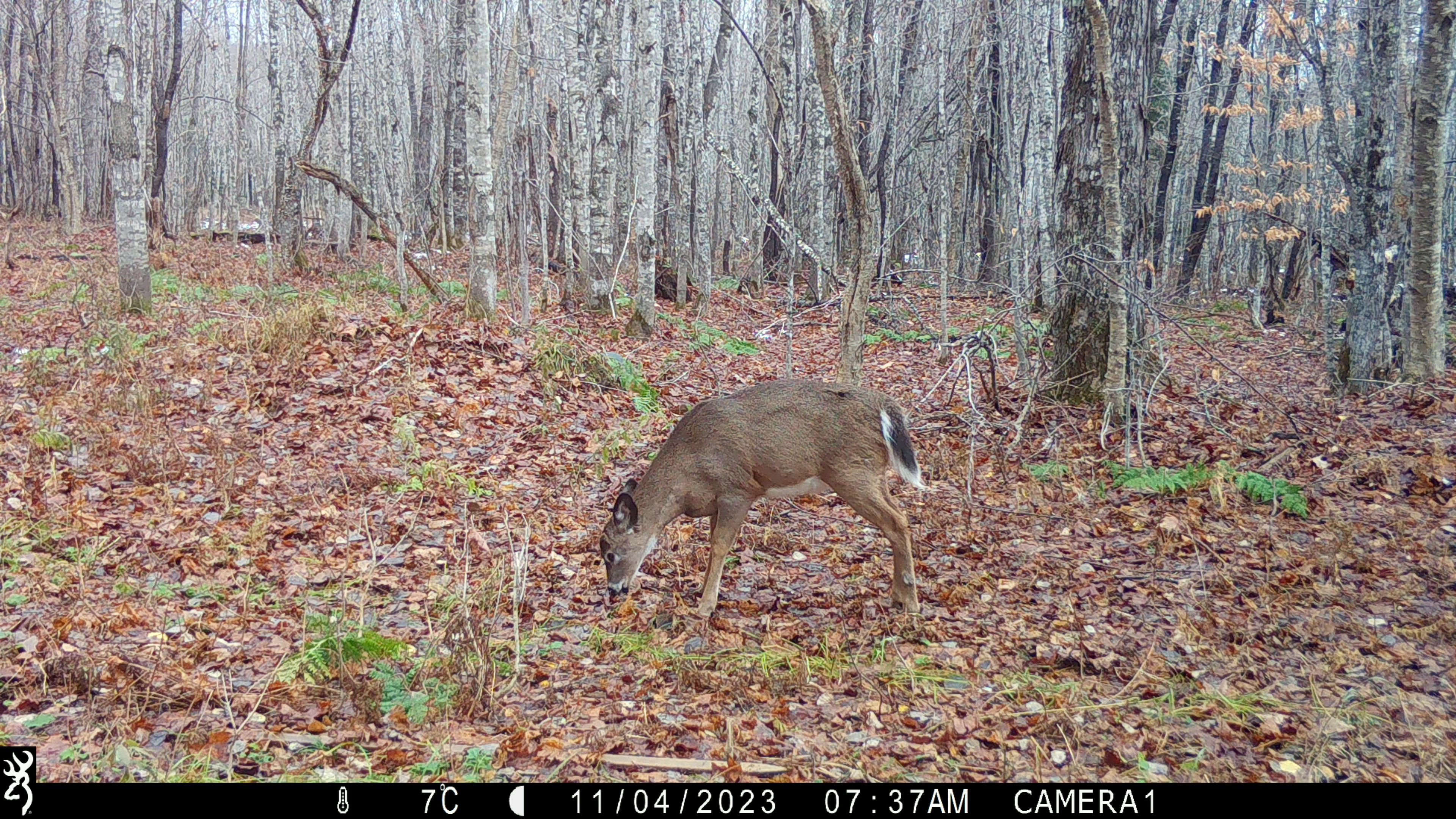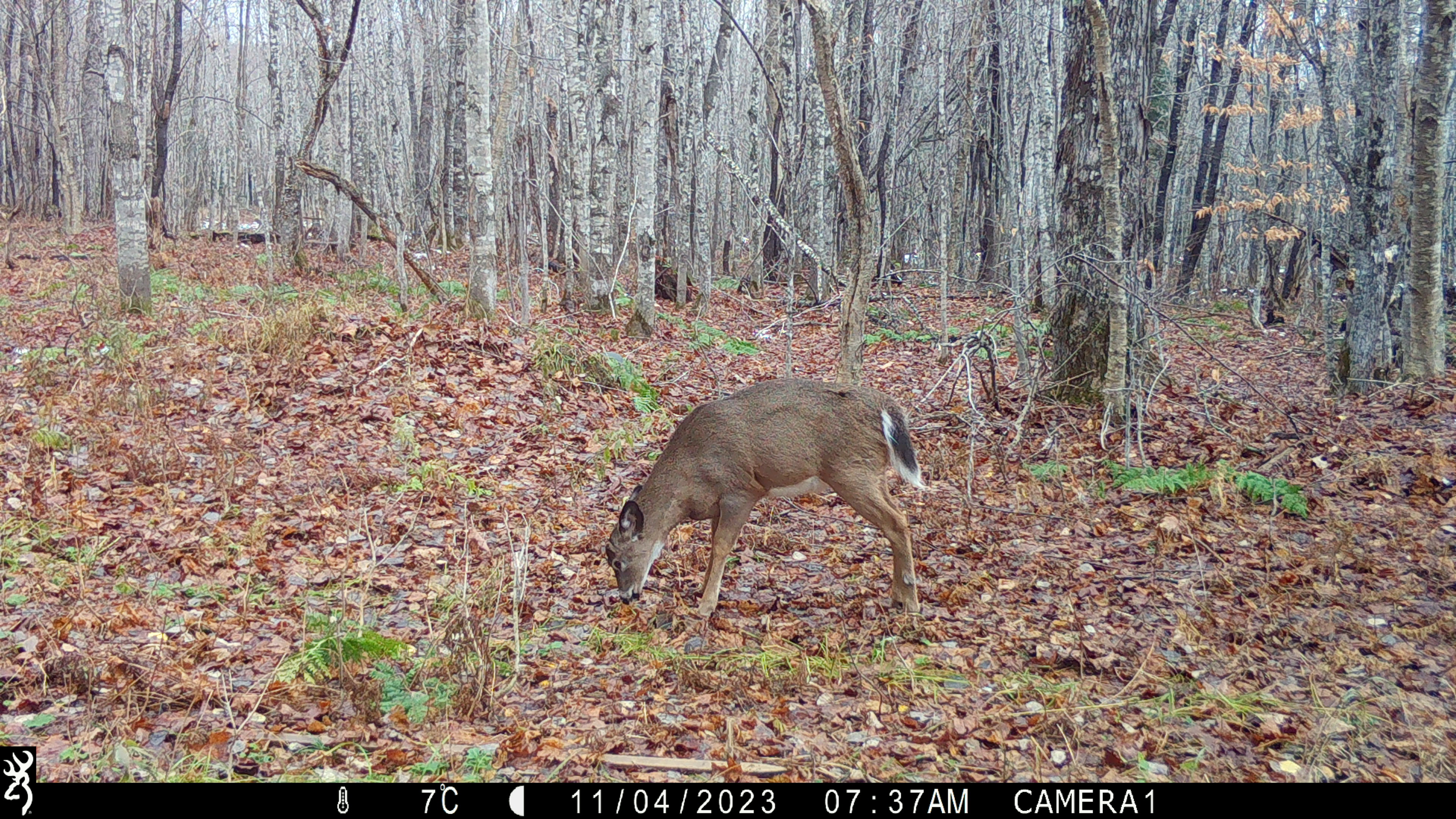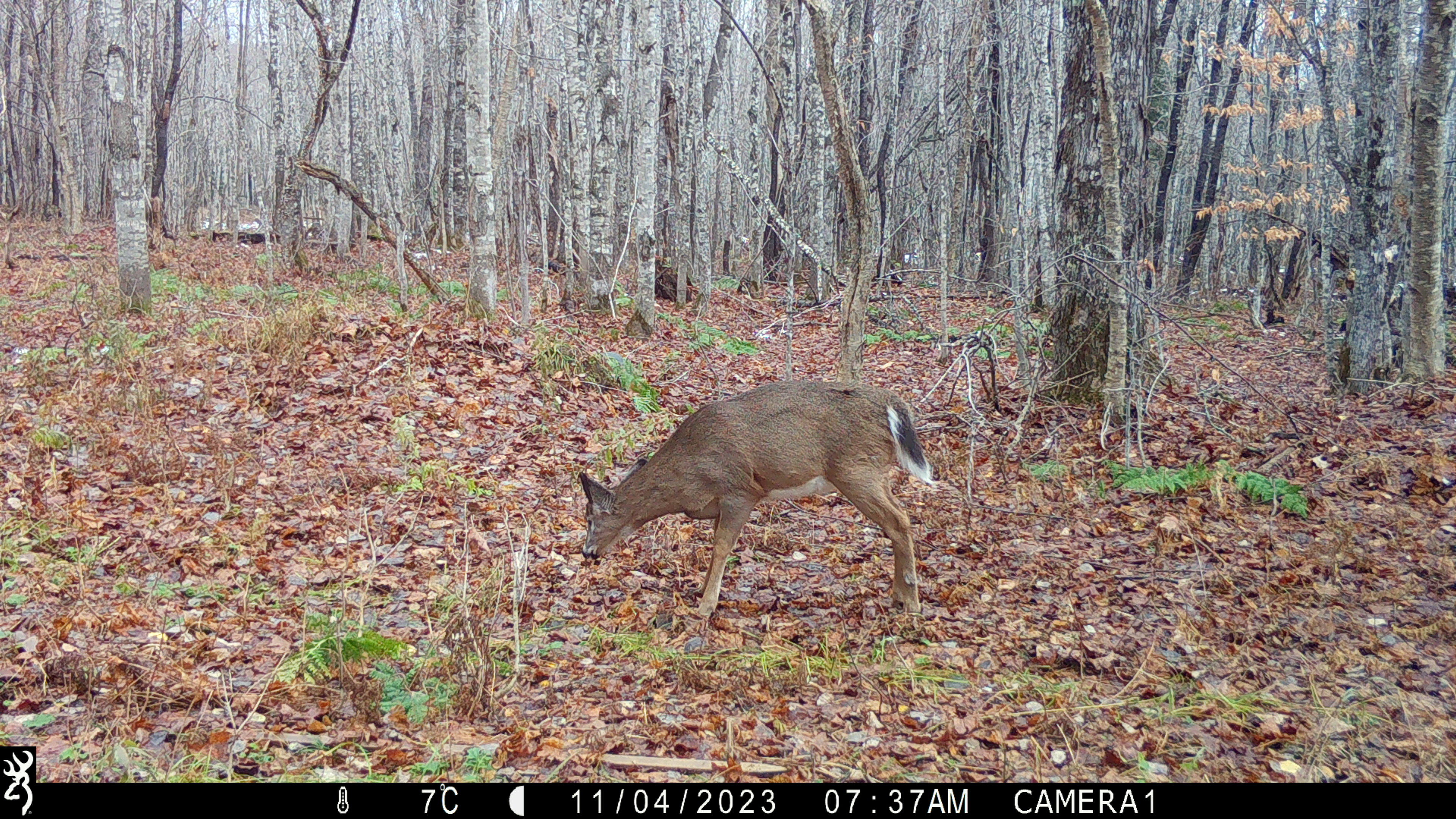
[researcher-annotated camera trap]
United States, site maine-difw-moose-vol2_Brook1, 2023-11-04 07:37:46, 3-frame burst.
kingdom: Animalia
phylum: Chordata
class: Mammalia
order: Artiodactyla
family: Cervidae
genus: Odocoileus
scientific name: Odocoileus virginianus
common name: white-tailed deer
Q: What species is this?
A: White-tailed deer (Odocoileus virginianus).